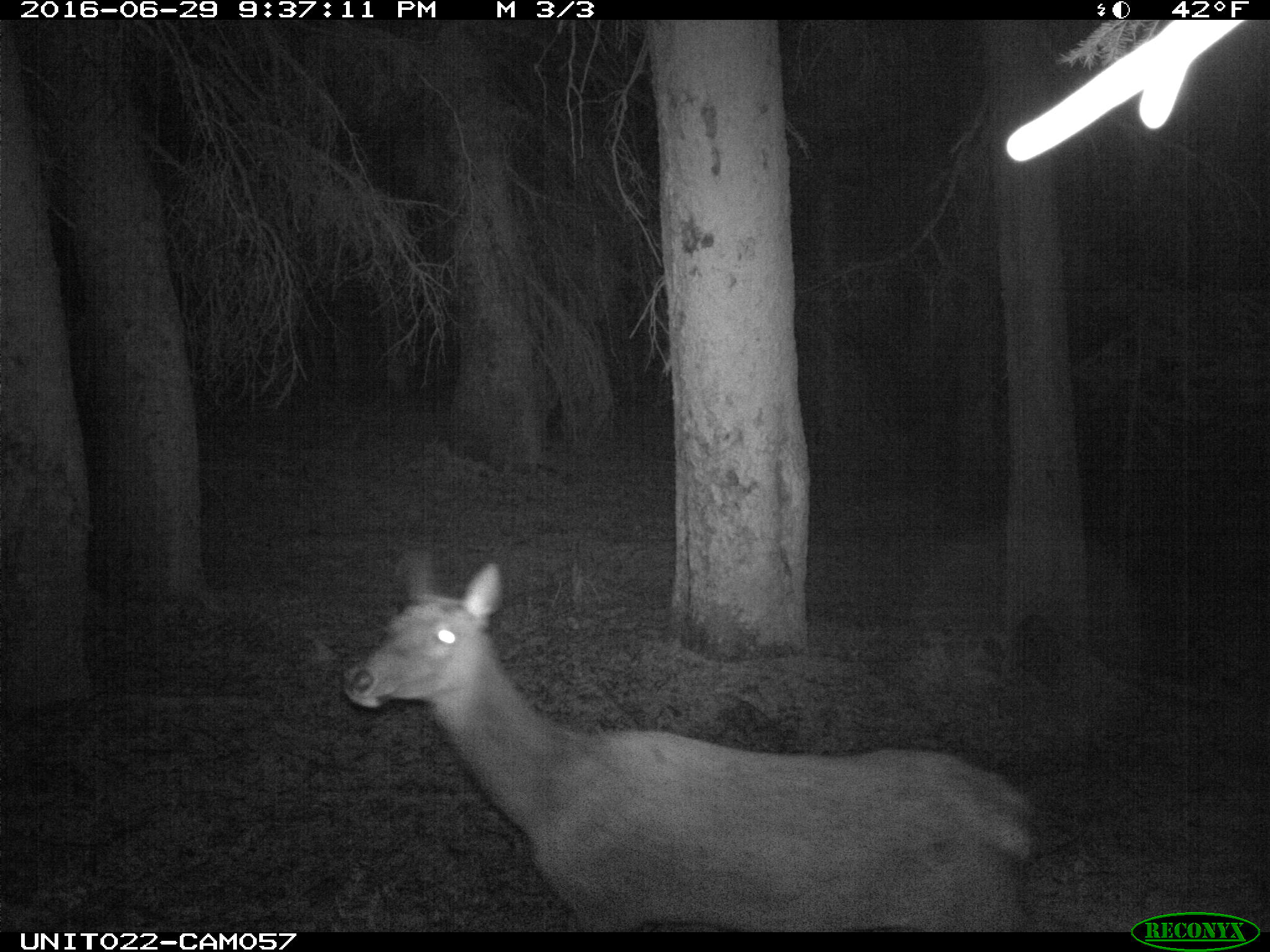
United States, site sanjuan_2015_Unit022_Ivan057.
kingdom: Animalia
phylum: Chordata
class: Mammalia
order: Artiodactyla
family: Cervidae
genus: Cervus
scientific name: Cervus elaphus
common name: red deer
Cervus elaphus (red deer).